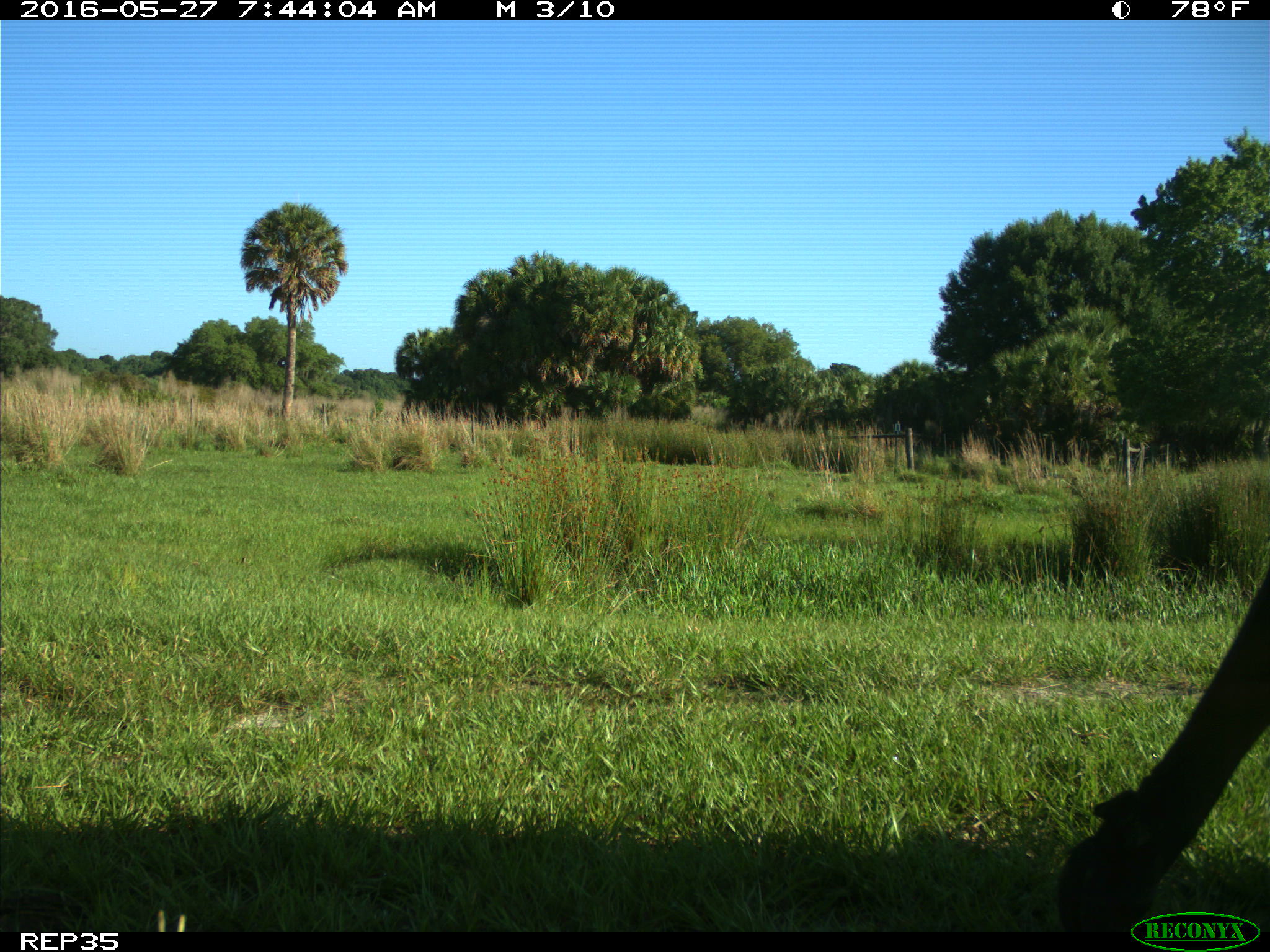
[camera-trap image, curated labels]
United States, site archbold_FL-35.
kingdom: Animalia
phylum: Chordata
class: Mammalia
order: Artiodactyla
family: Bovidae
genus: Bos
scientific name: Bos taurus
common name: domestic cow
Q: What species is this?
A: Bos taurus (domestic cow).